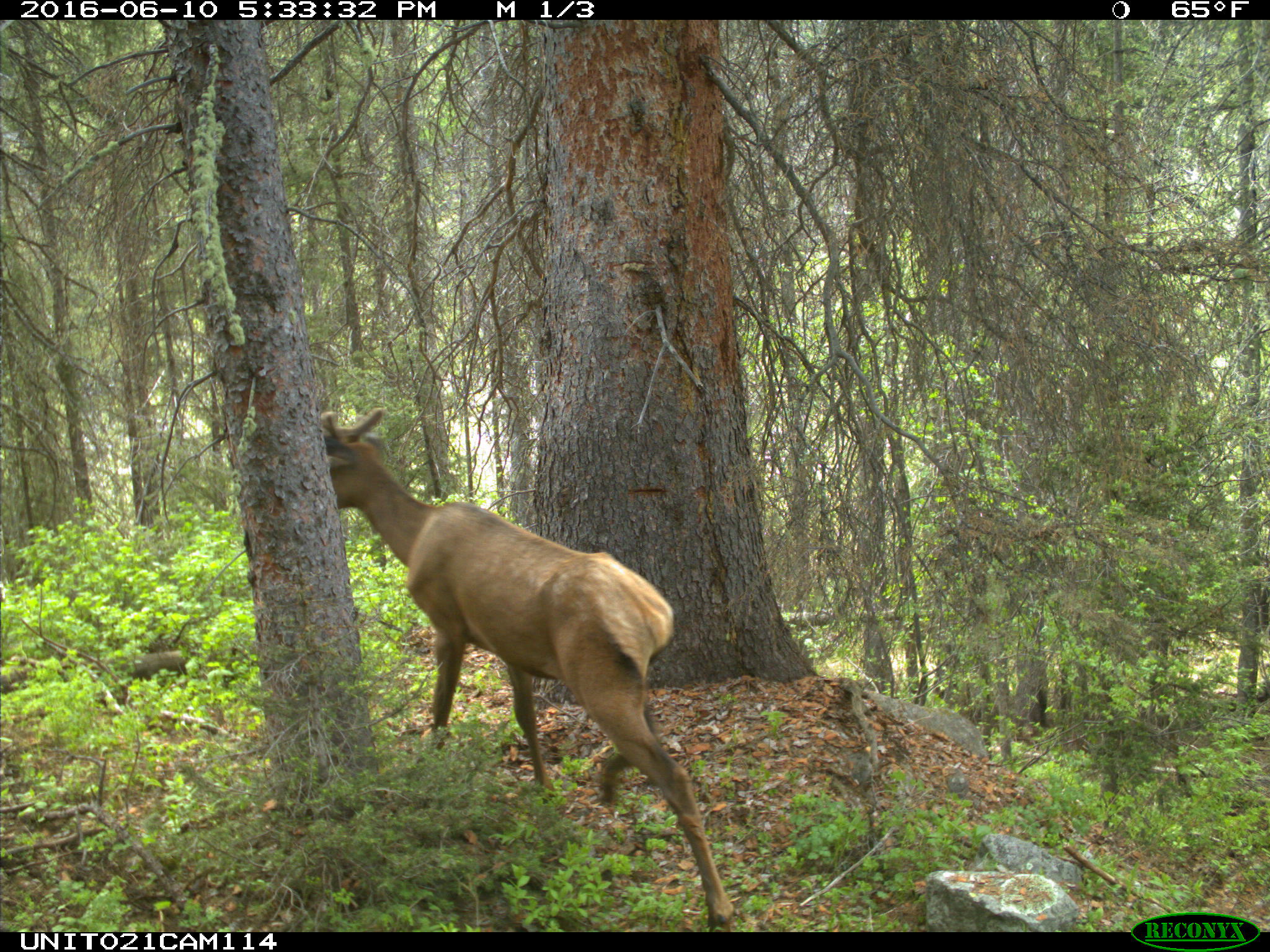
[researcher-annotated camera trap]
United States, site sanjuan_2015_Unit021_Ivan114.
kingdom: Animalia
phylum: Chordata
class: Mammalia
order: Artiodactyla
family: Cervidae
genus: Cervus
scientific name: Cervus elaphus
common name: red deer